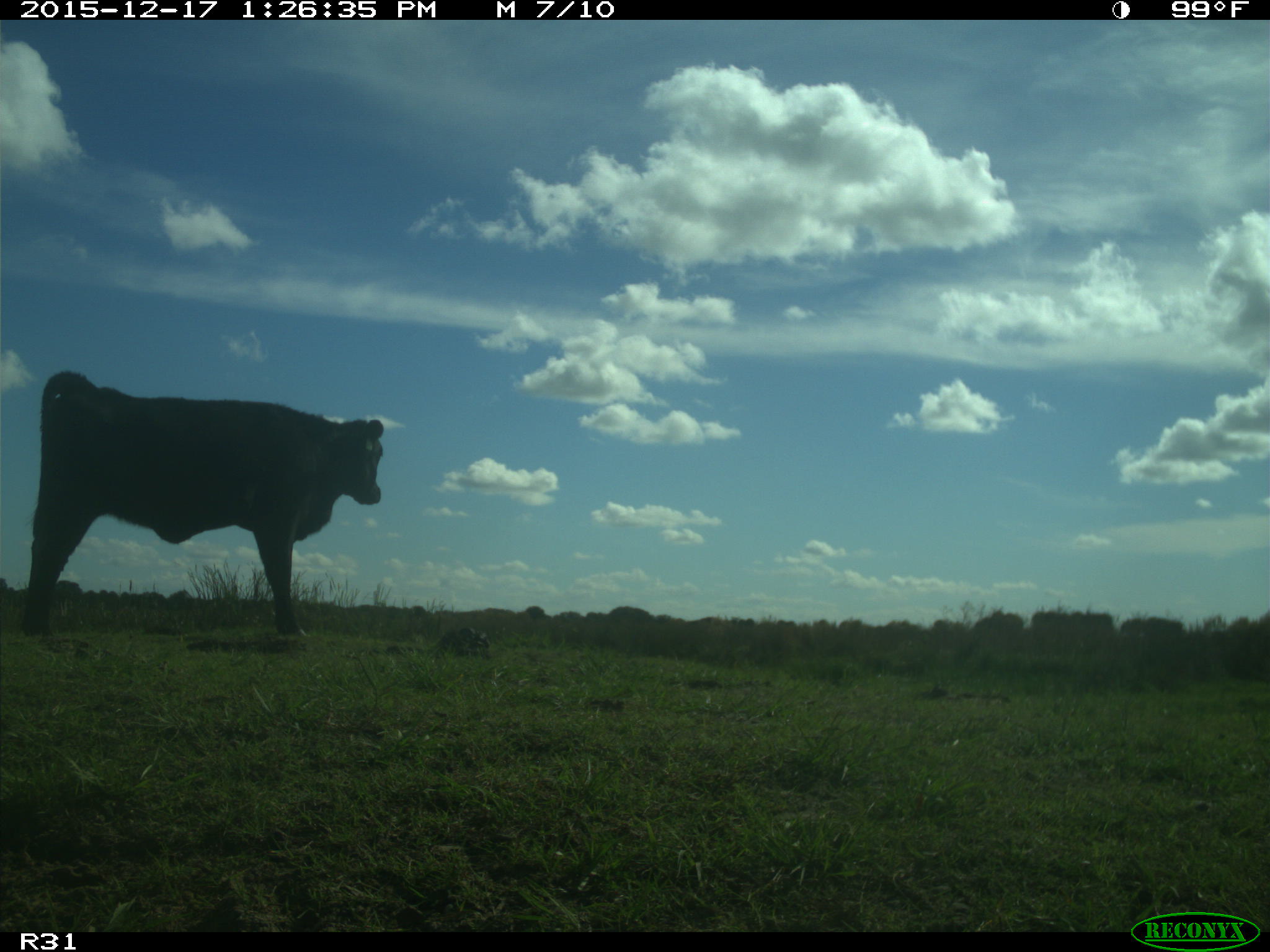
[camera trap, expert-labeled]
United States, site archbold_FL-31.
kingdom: Animalia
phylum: Chordata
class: Mammalia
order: Artiodactyla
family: Bovidae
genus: Bos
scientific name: Bos taurus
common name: domestic cow